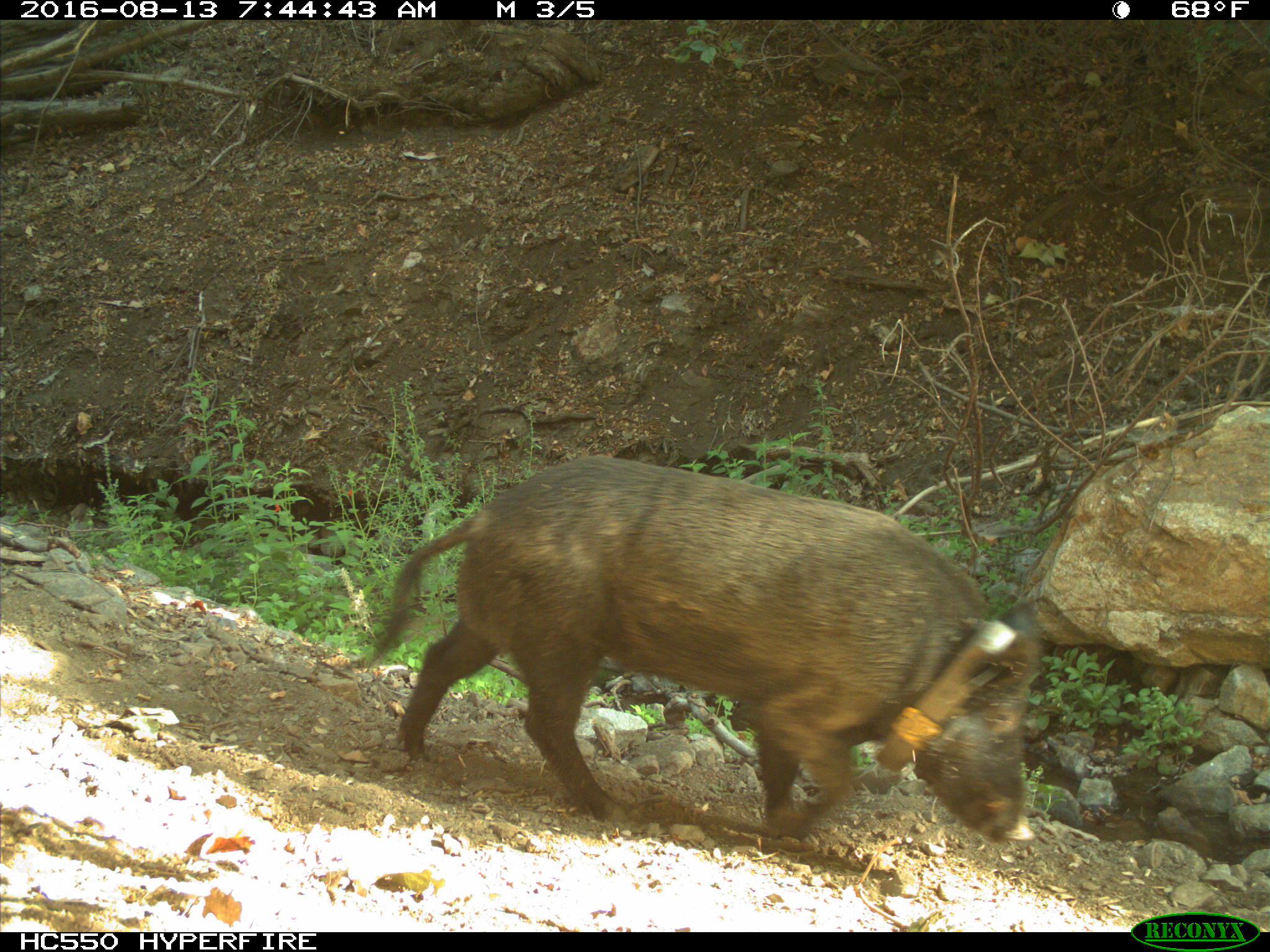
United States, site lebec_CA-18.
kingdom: Animalia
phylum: Chordata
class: Mammalia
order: Artiodactyla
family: Suidae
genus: Sus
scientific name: Sus scrofa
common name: wild boar